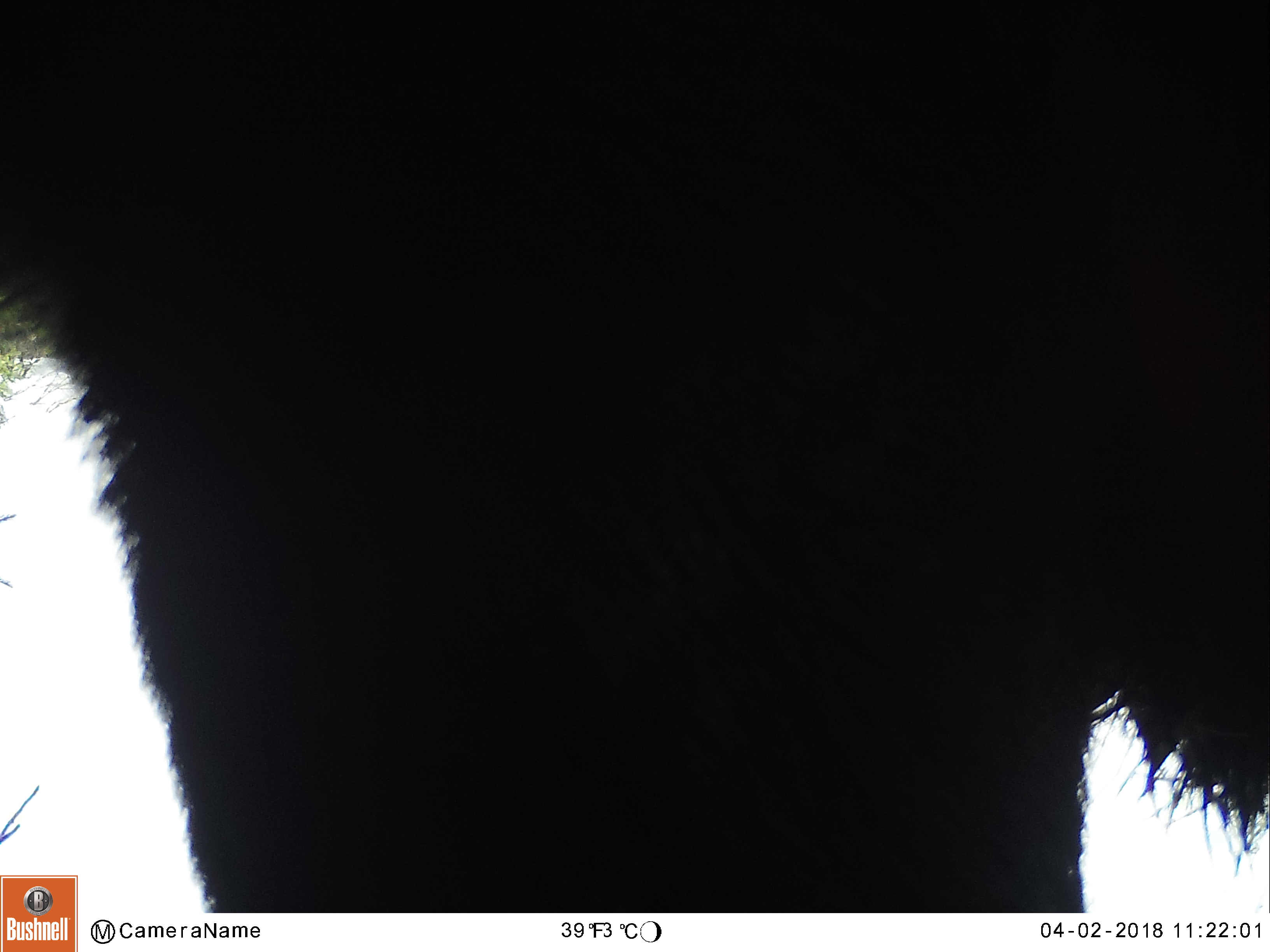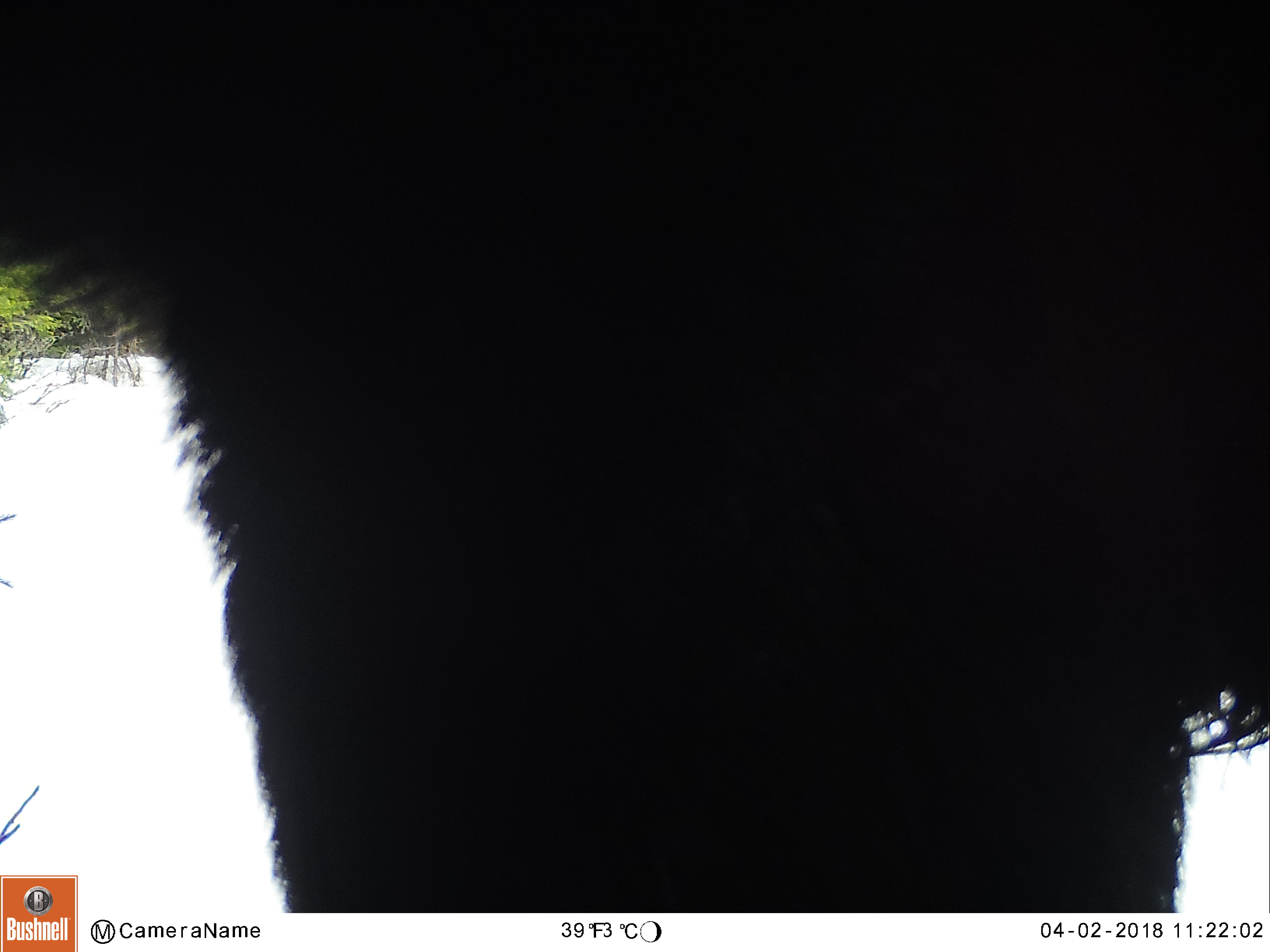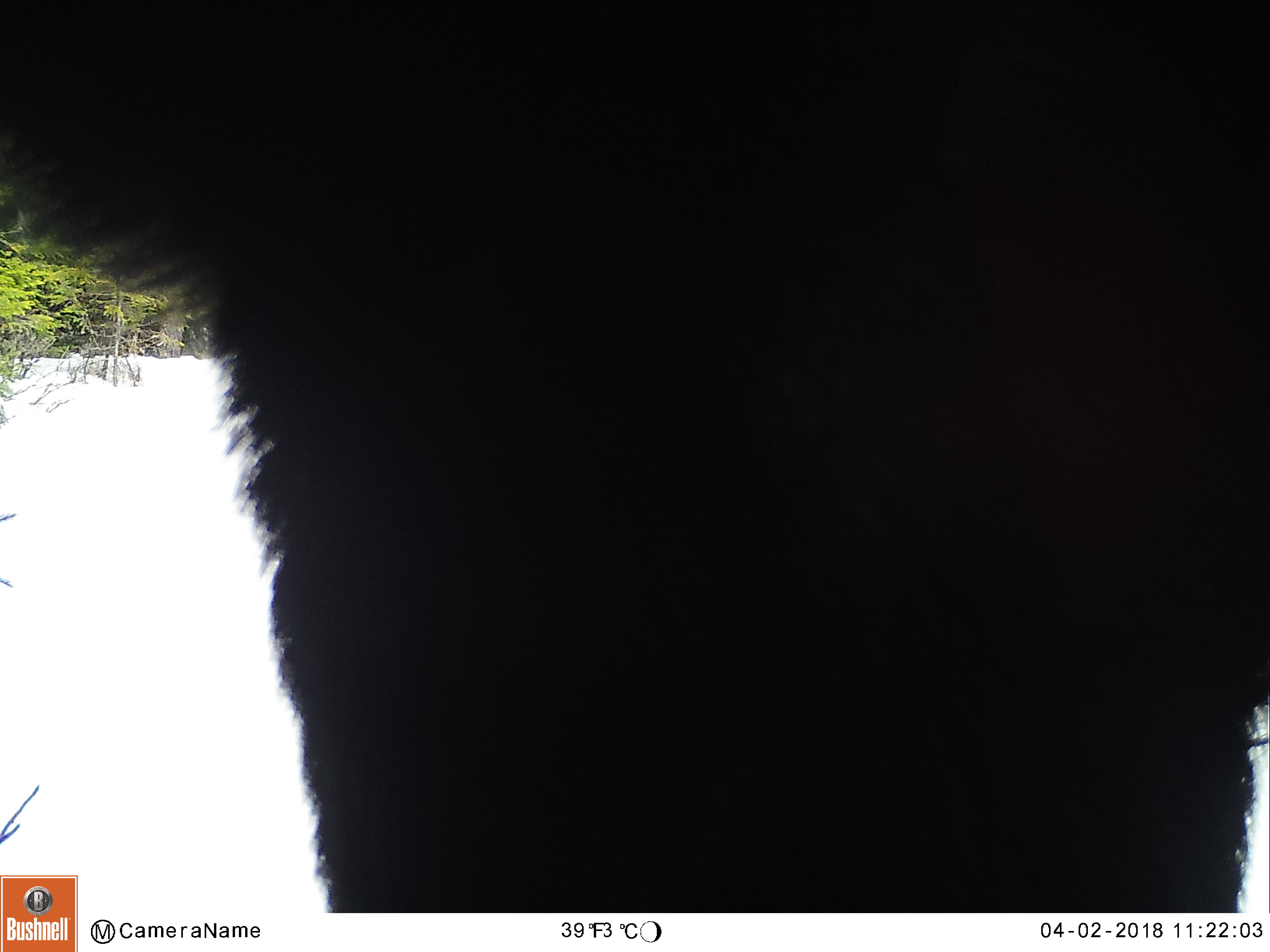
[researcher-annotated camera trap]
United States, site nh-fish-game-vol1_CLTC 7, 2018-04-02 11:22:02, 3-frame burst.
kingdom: Animalia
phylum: Chordata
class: Mammalia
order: Artiodactyla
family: Cervidae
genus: Alces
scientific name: Alces alces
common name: moose